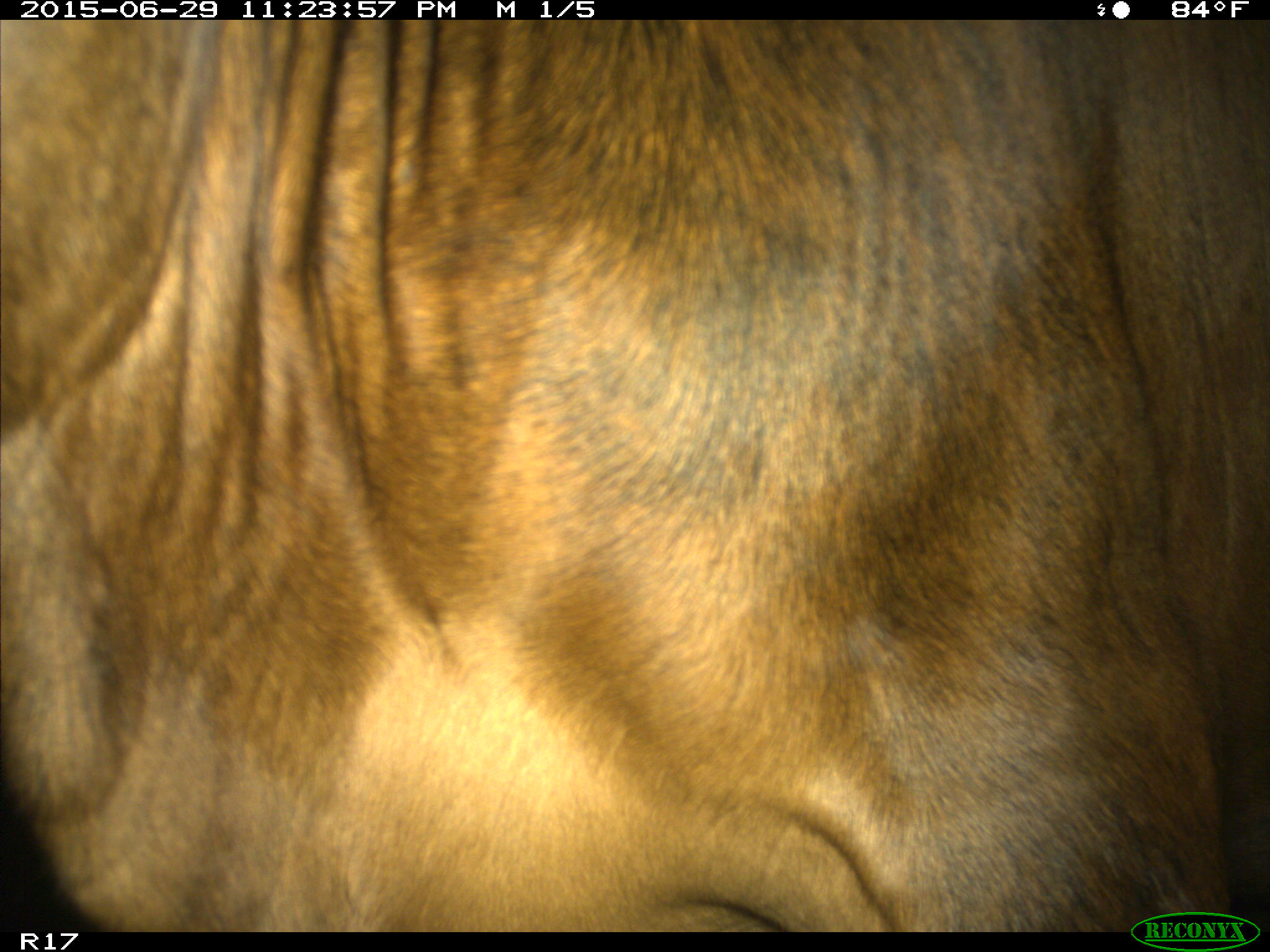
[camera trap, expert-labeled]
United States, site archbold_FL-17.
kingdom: Animalia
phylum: Chordata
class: Mammalia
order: Artiodactyla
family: Bovidae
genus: Bos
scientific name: Bos taurus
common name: domestic cow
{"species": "Bos taurus (domestic cow)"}